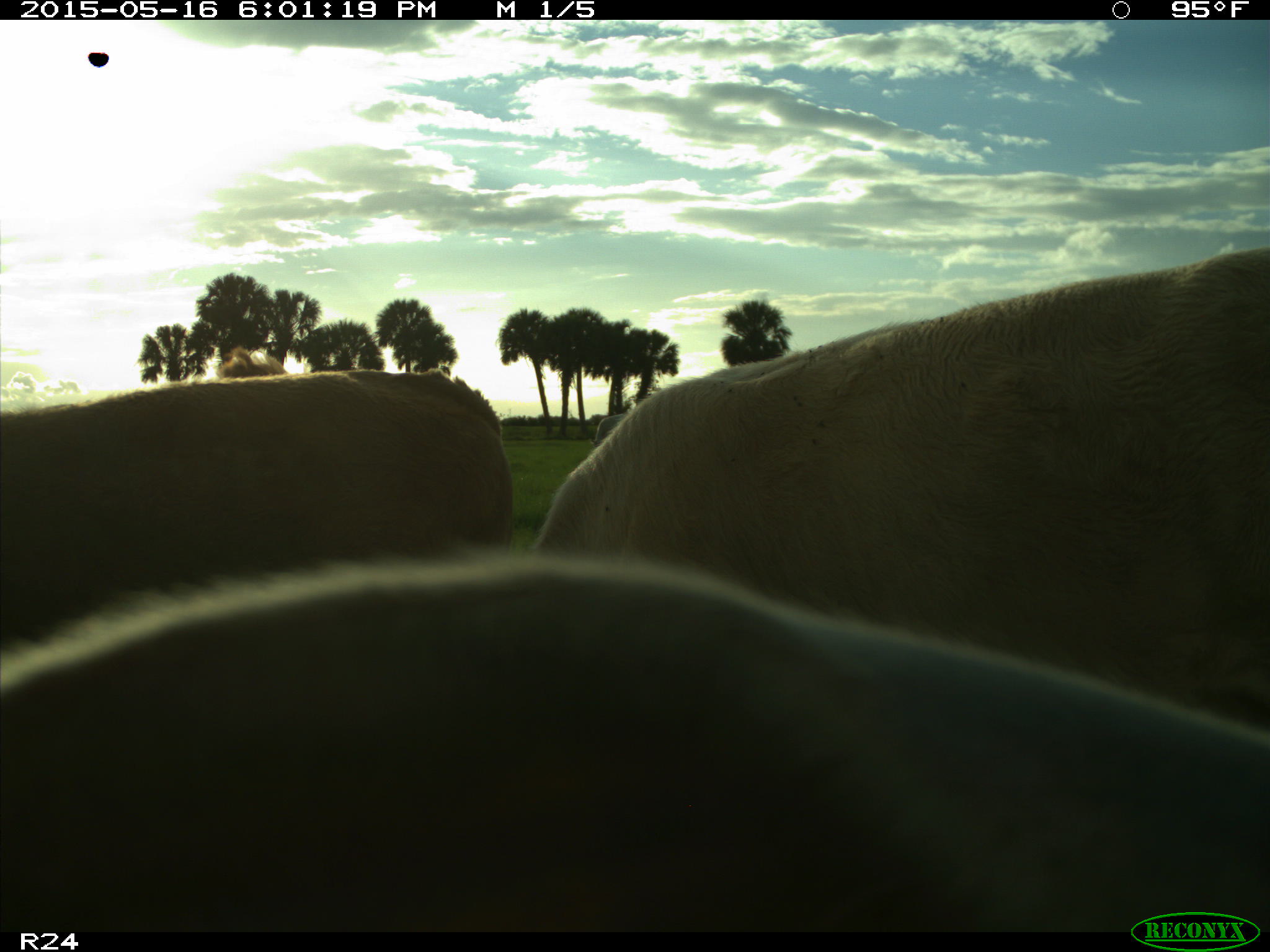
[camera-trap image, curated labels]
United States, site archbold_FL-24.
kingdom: Animalia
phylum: Chordata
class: Mammalia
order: Artiodactyla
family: Bovidae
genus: Bos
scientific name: Bos taurus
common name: domestic cow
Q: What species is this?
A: Bos taurus (domestic cow).